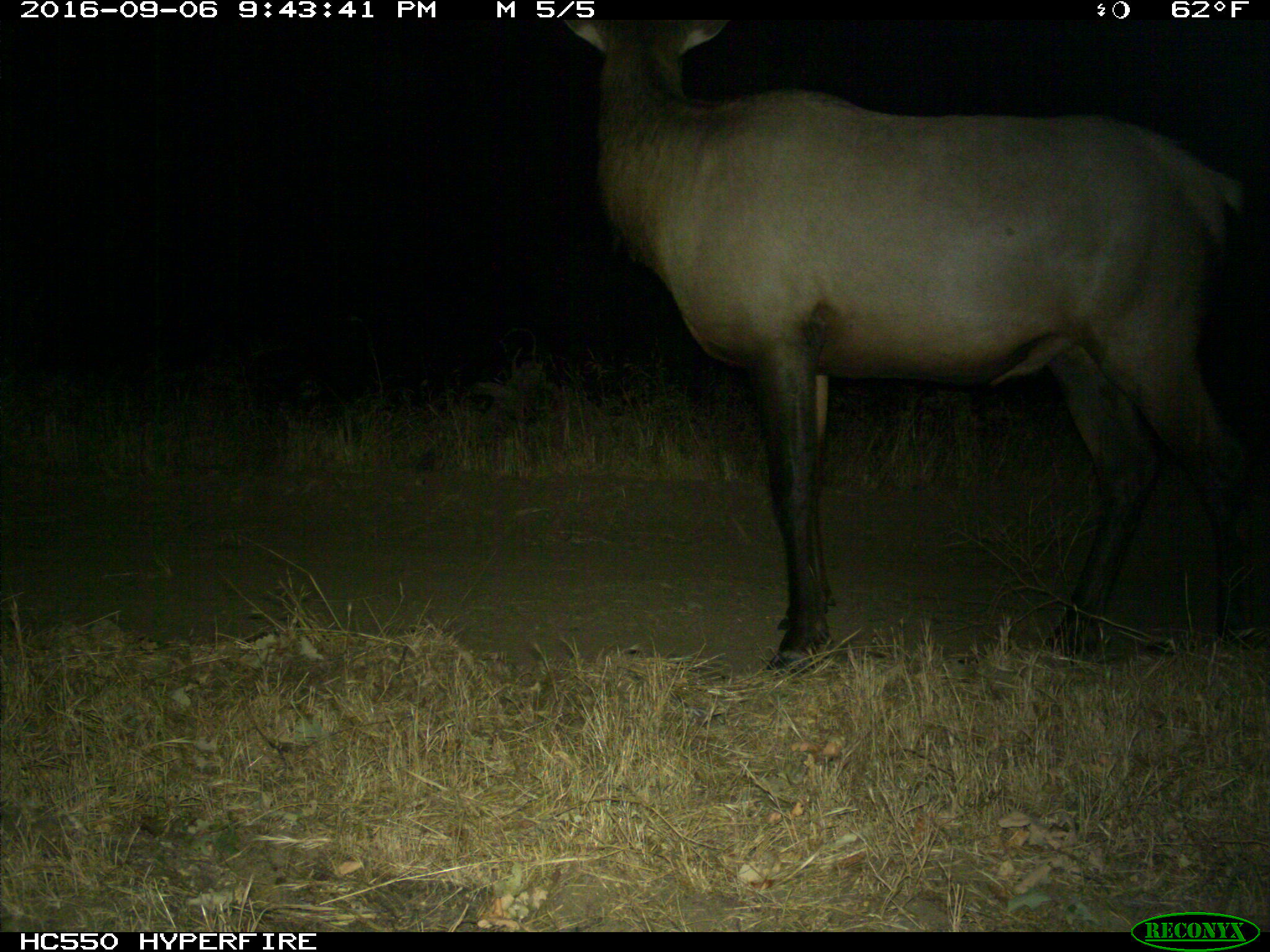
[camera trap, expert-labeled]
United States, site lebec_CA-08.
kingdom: Animalia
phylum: Chordata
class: Mammalia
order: Artiodactyla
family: Cervidae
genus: Cervus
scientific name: Cervus canadensis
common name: elk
Cervus canadensis (elk).